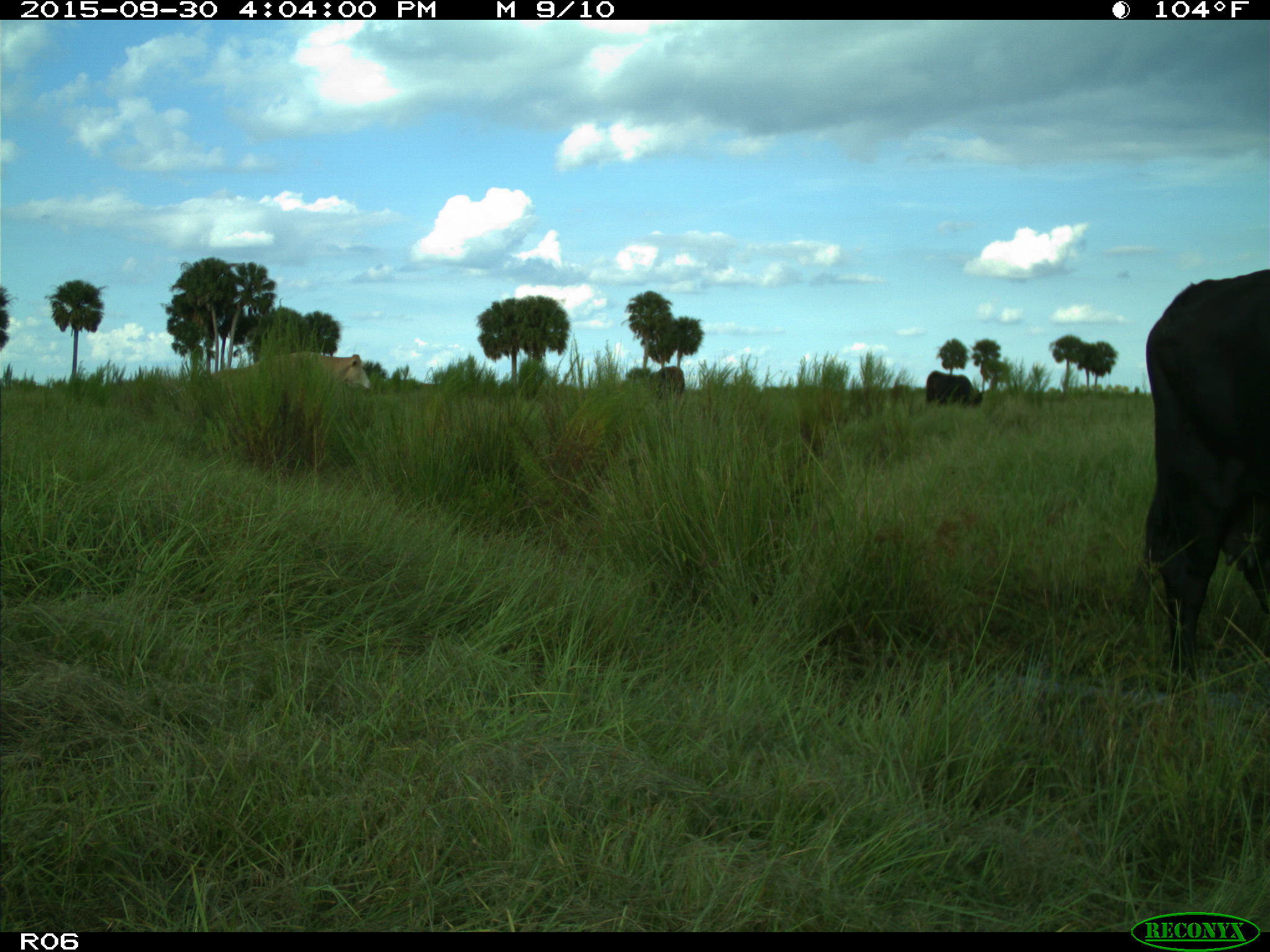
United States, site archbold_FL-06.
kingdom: Animalia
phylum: Chordata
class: Mammalia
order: Artiodactyla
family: Bovidae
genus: Bos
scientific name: Bos taurus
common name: domestic cow